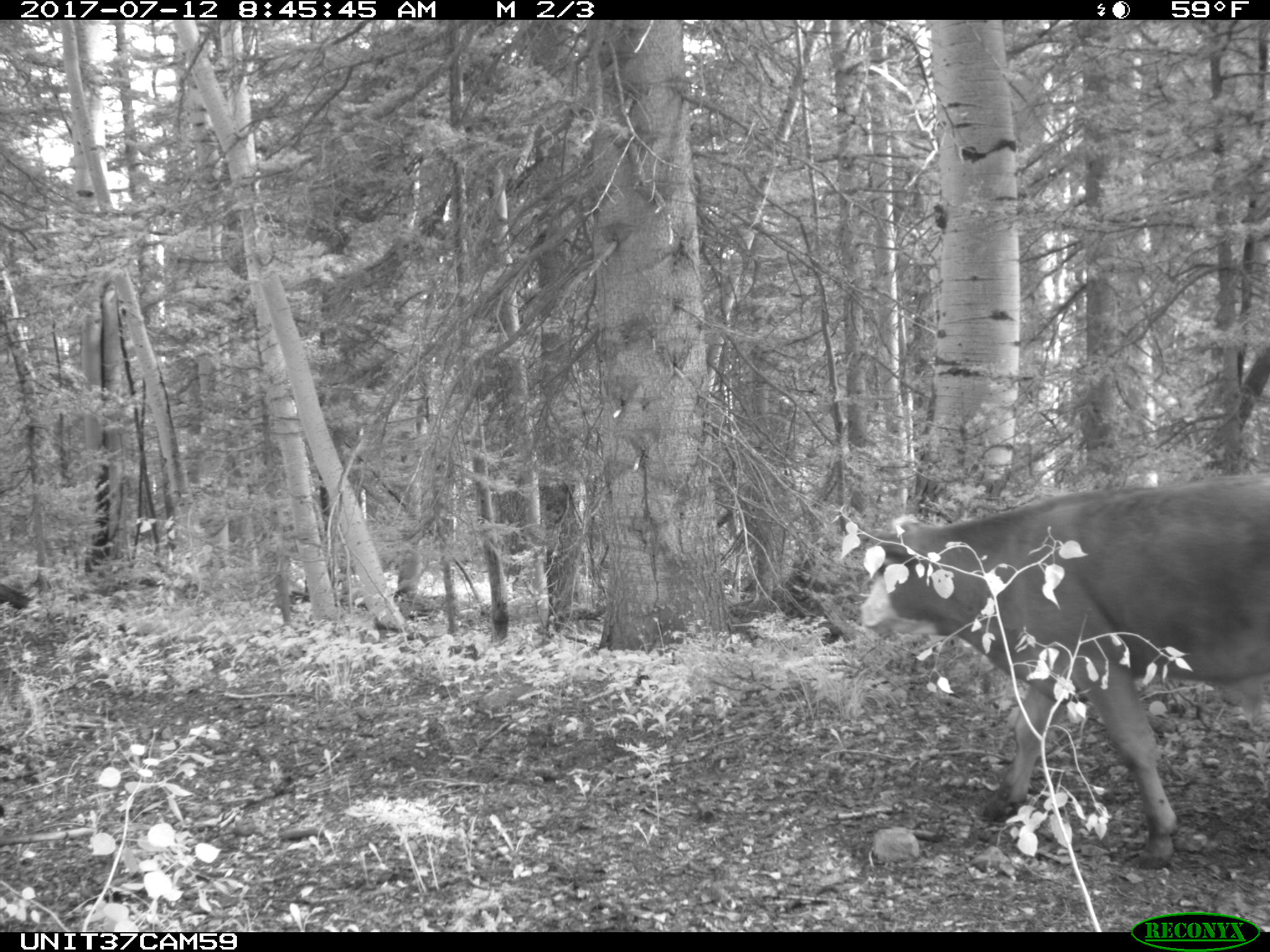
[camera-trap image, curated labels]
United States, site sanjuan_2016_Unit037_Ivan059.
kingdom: Animalia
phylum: Chordata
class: Mammalia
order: Artiodactyla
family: Bovidae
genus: Bos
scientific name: Bos taurus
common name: domestic cow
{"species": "Bos taurus (domestic cow)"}